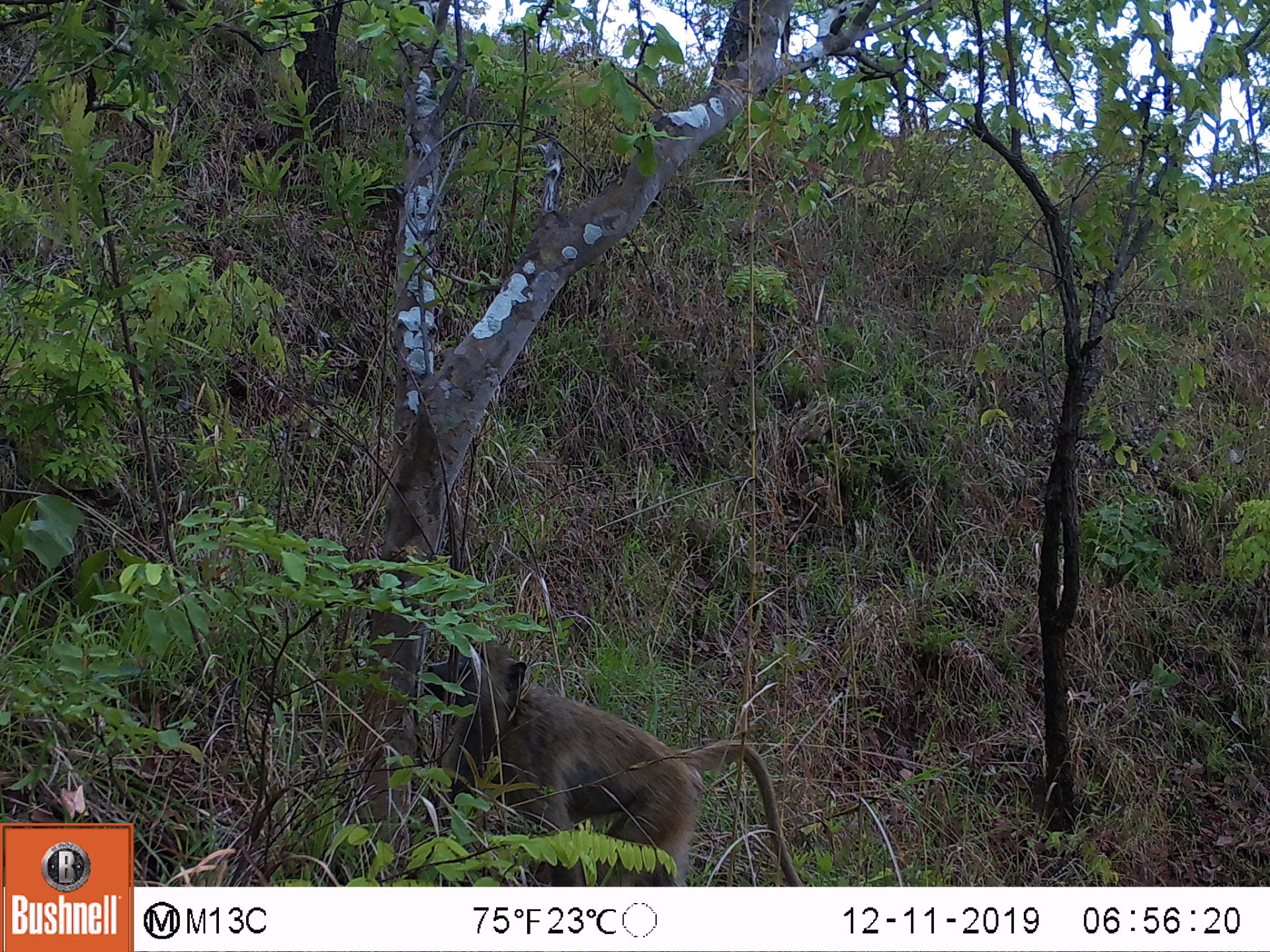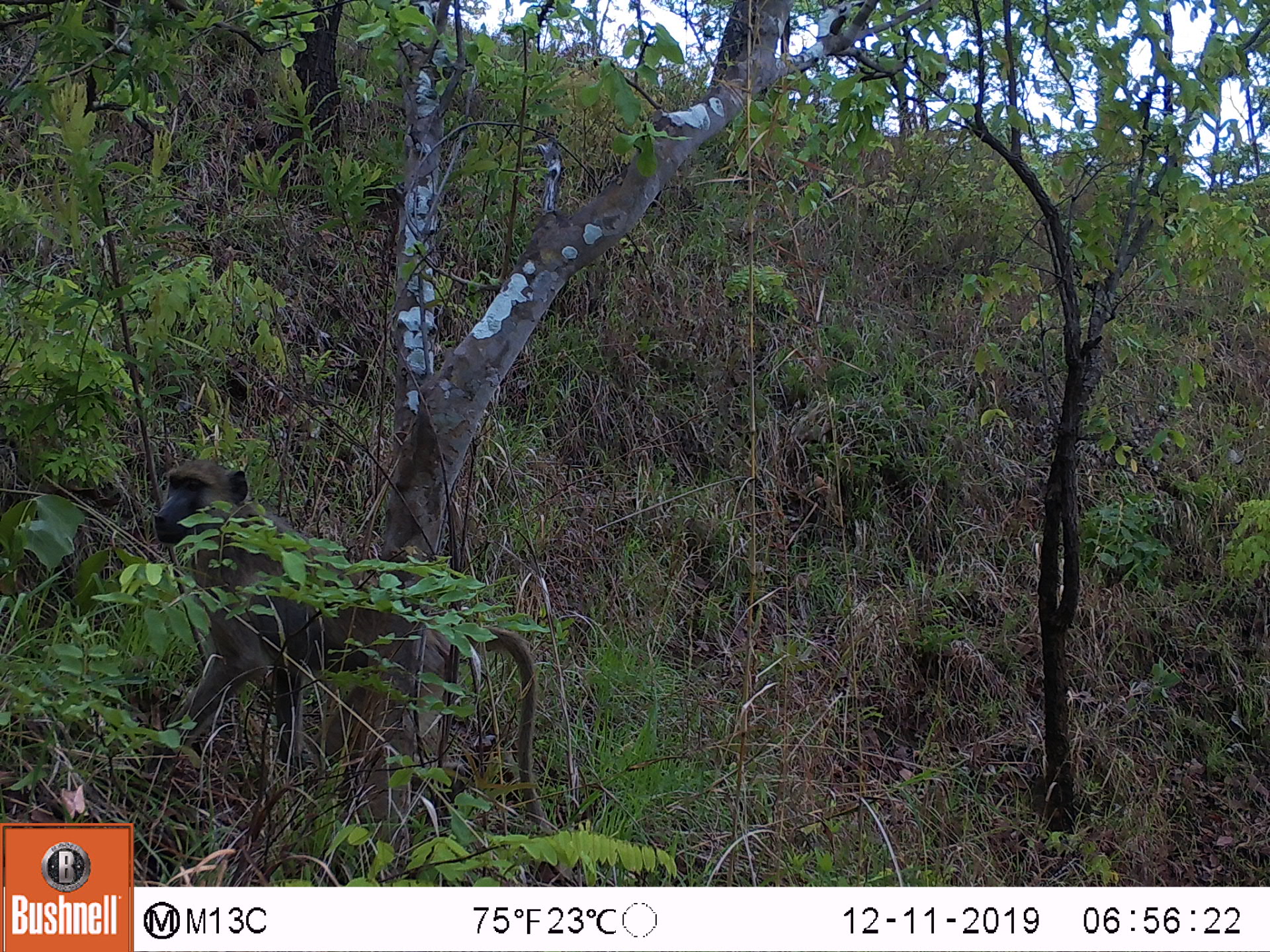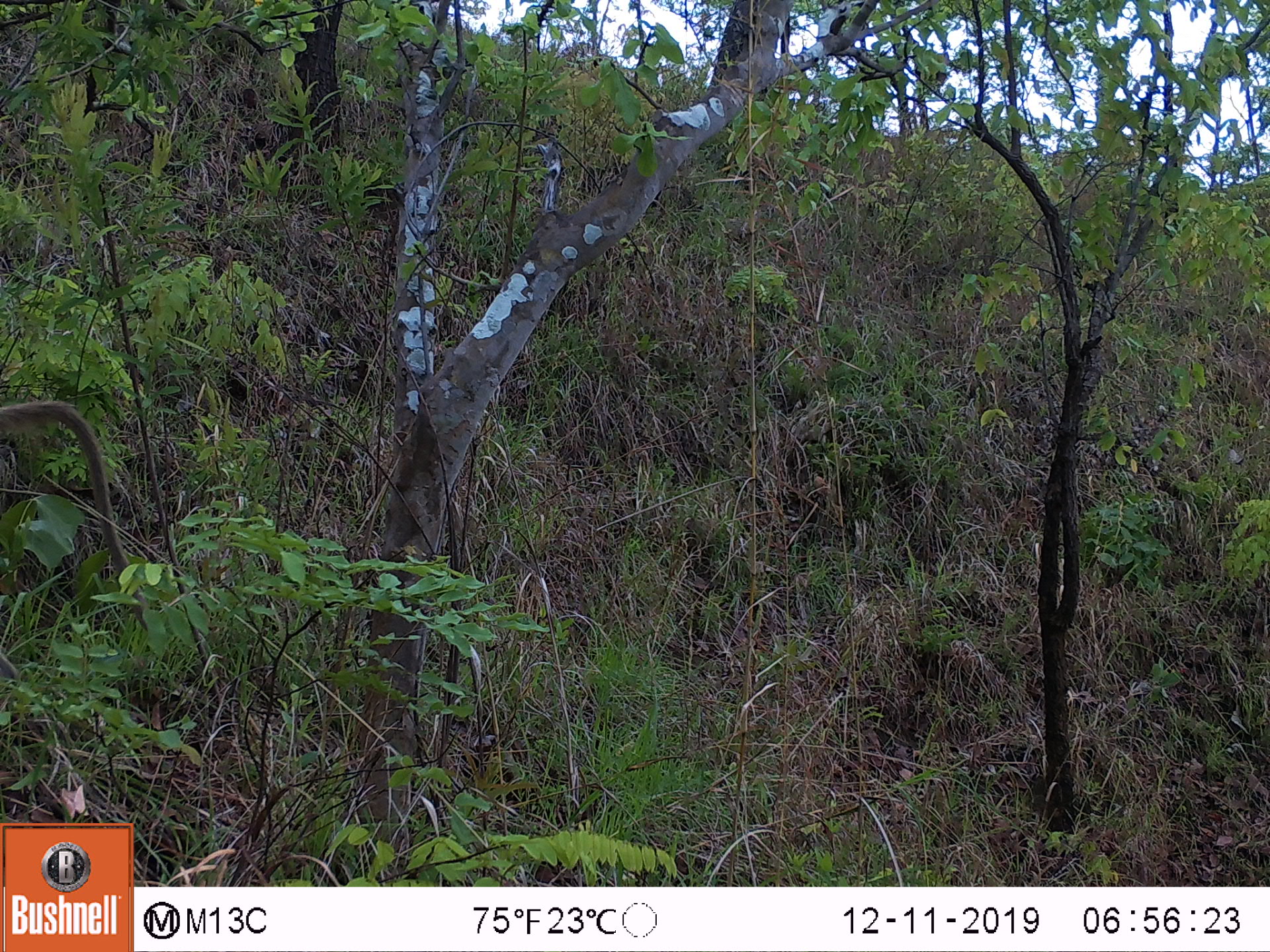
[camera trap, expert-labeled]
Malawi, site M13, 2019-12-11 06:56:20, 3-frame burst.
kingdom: Animalia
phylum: Chordata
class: Mammalia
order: Primates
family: Cercopithecidae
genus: Papio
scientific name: Papio cynocephalus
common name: yellow baboon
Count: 1.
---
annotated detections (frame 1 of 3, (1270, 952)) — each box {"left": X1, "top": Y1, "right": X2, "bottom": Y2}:
yellow baboon: {"left": 420, "top": 631, "right": 798, "bottom": 883}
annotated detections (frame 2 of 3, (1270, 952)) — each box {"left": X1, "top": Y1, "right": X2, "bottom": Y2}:
yellow baboon: {"left": 136, "top": 454, "right": 550, "bottom": 824}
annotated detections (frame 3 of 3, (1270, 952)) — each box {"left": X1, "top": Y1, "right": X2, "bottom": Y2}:
yellow baboon: {"left": 1, "top": 397, "right": 131, "bottom": 575}